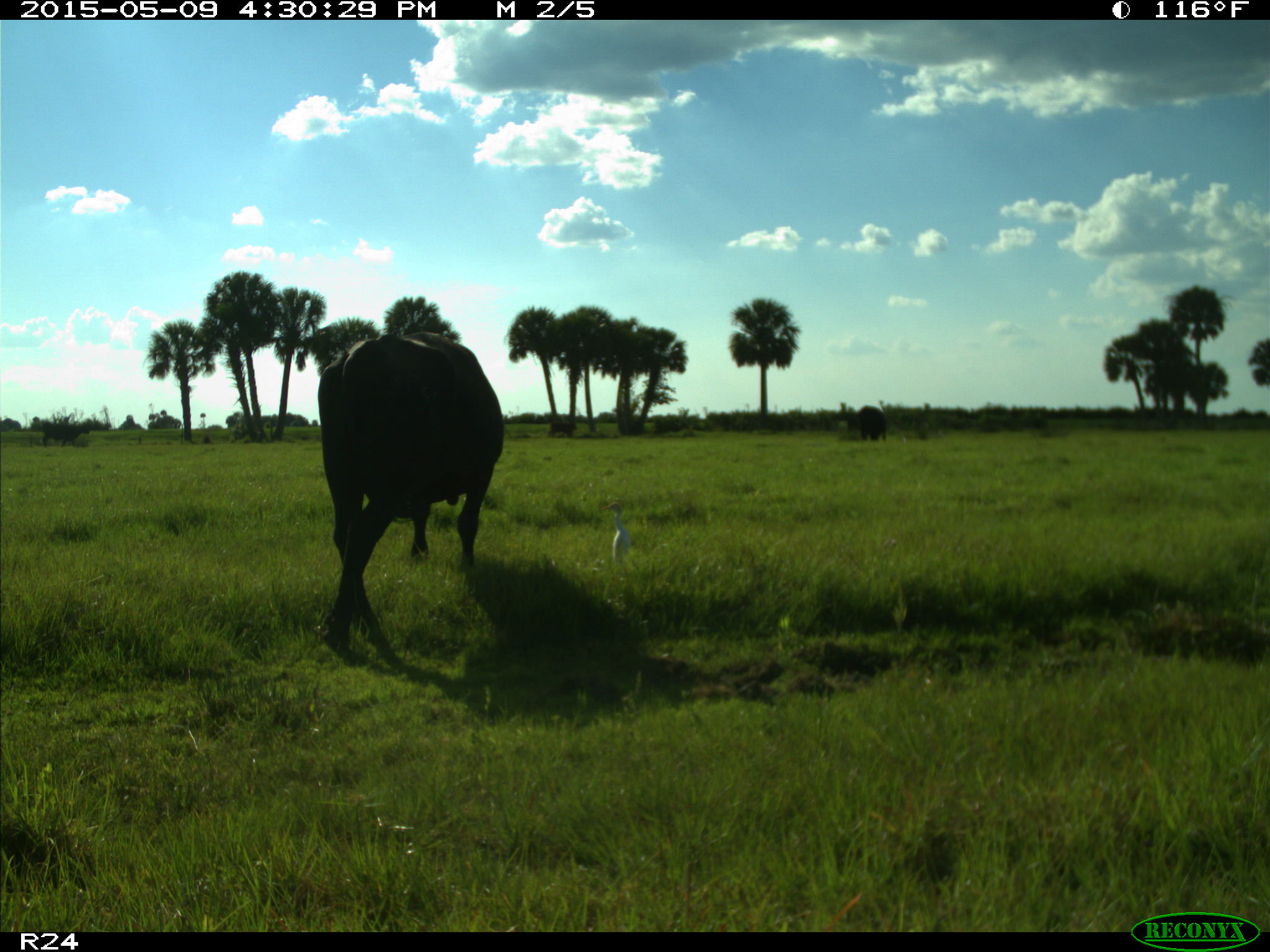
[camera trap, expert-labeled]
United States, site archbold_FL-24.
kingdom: Animalia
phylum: Chordata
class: Mammalia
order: Artiodactyla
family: Bovidae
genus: Bos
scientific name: Bos taurus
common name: domestic cow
Bos taurus (domestic cow).